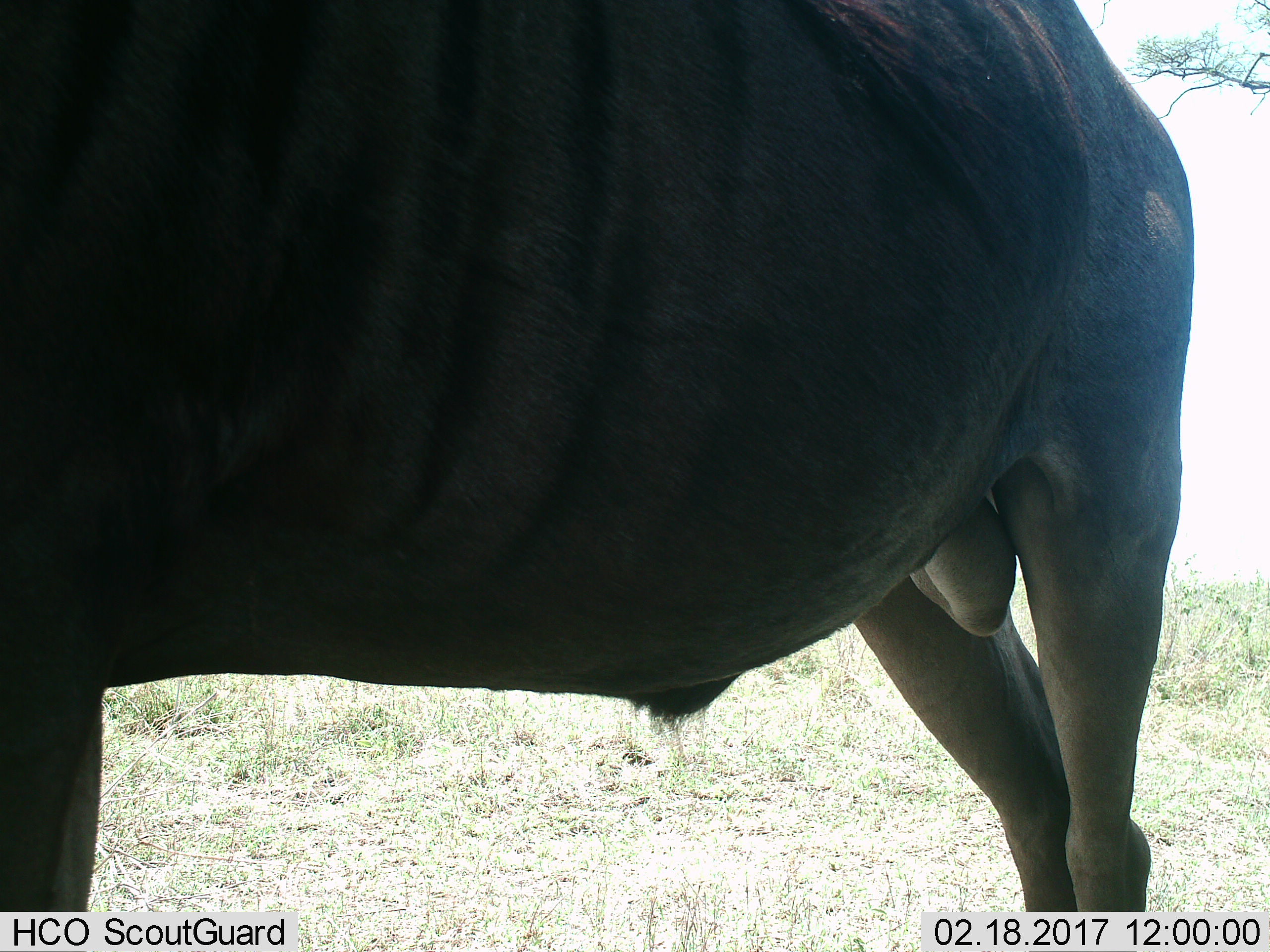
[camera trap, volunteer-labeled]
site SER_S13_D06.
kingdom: Animalia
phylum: Chordata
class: Mammalia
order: Artiodactyla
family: Bovidae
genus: Connochaetes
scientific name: Connochaetes taurinus taurinus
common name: blue wildebeest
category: wildebeestblue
Wildebeestblue (blue wildebeest) (Connochaetes taurinus taurinus), count 1. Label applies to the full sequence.